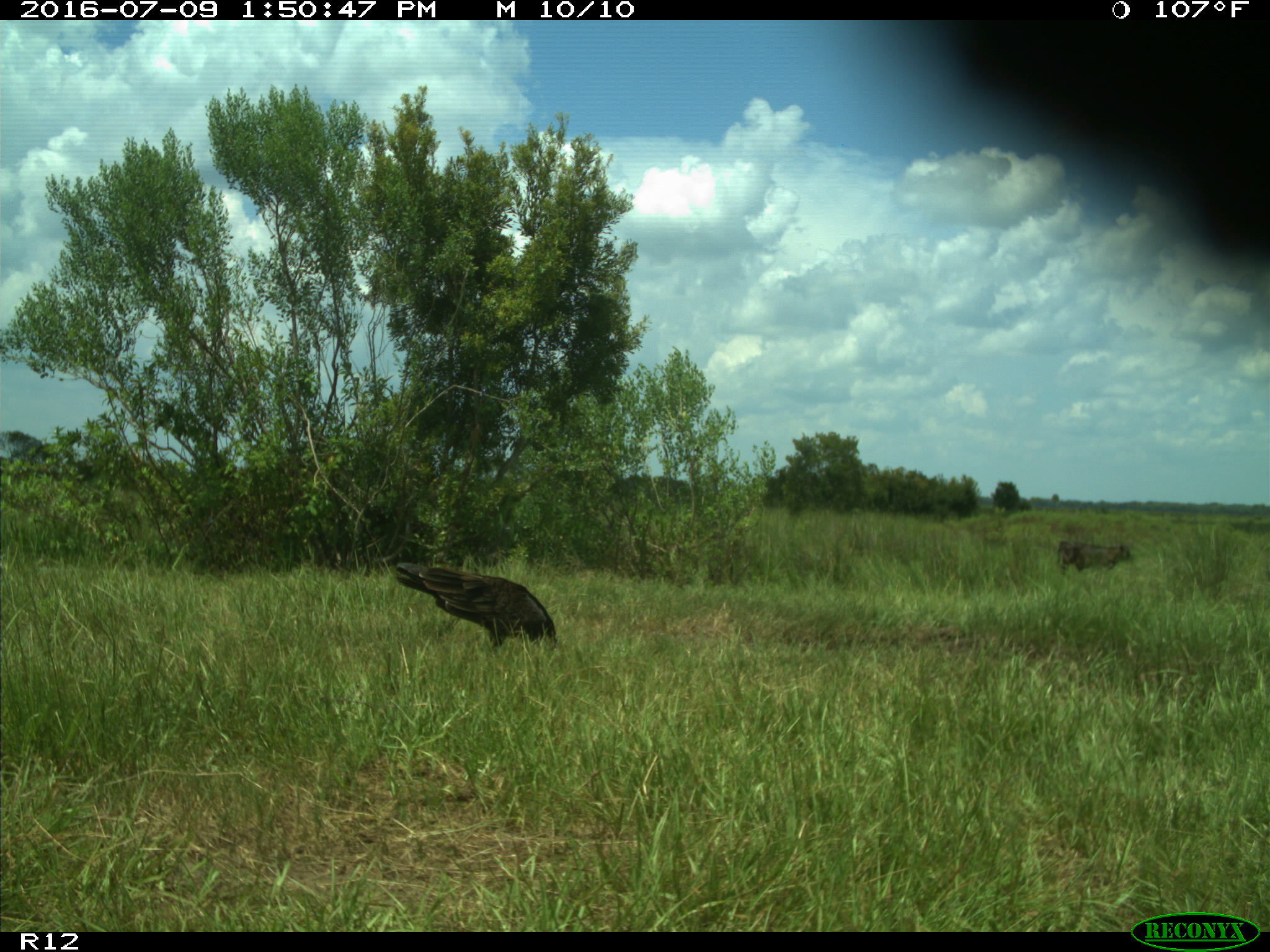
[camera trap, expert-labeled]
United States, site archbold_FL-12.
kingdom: Animalia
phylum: Chordata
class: Mammalia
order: Artiodactyla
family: Bovidae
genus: Bos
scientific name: Bos taurus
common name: domestic cow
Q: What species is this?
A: Bos taurus (domestic cow).